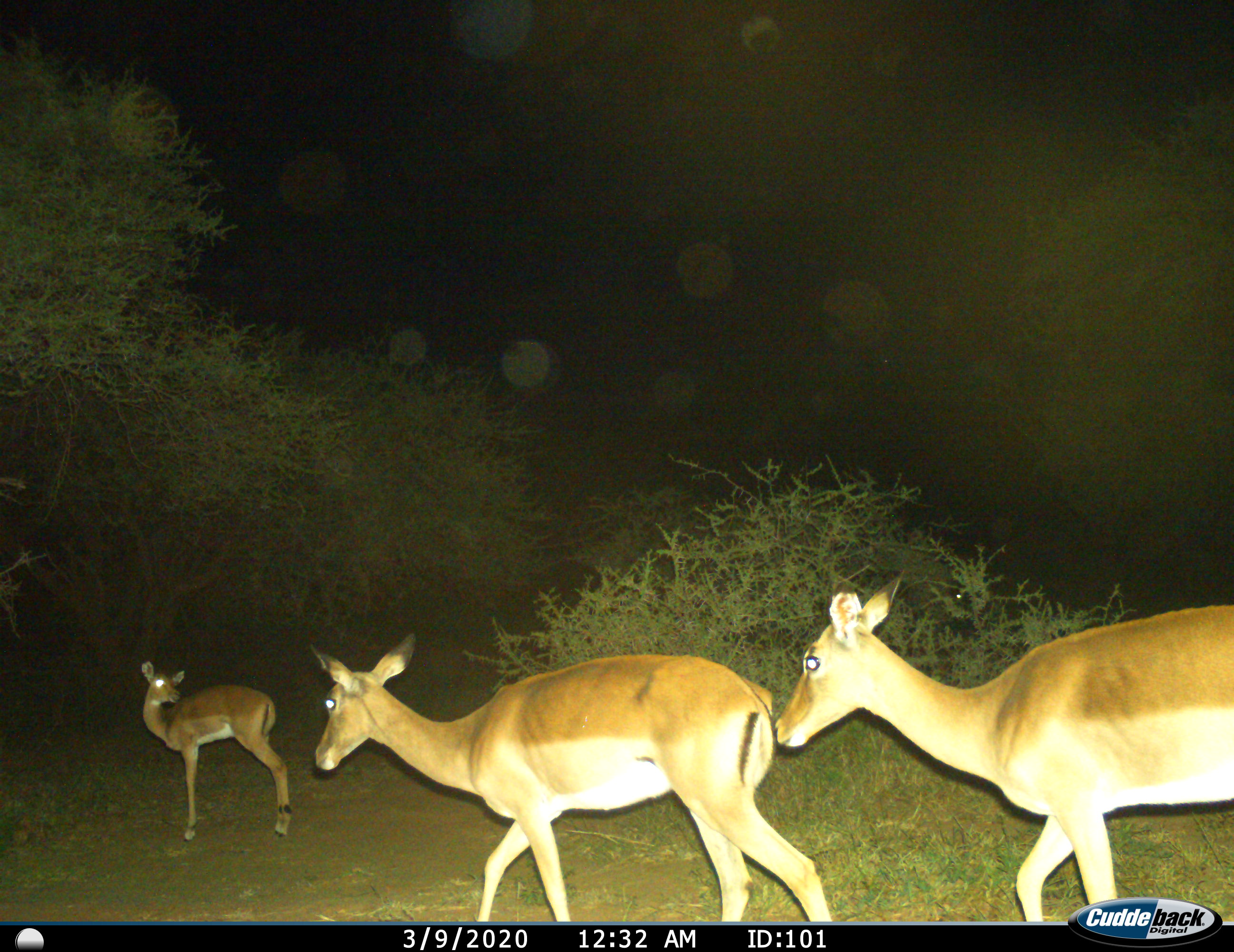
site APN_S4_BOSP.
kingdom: Animalia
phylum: Chordata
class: Mammalia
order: Artiodactyla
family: Bovidae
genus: Aepyceros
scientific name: Aepyceros melampus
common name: impala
Impala (Aepyceros melampus), count 3. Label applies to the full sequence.